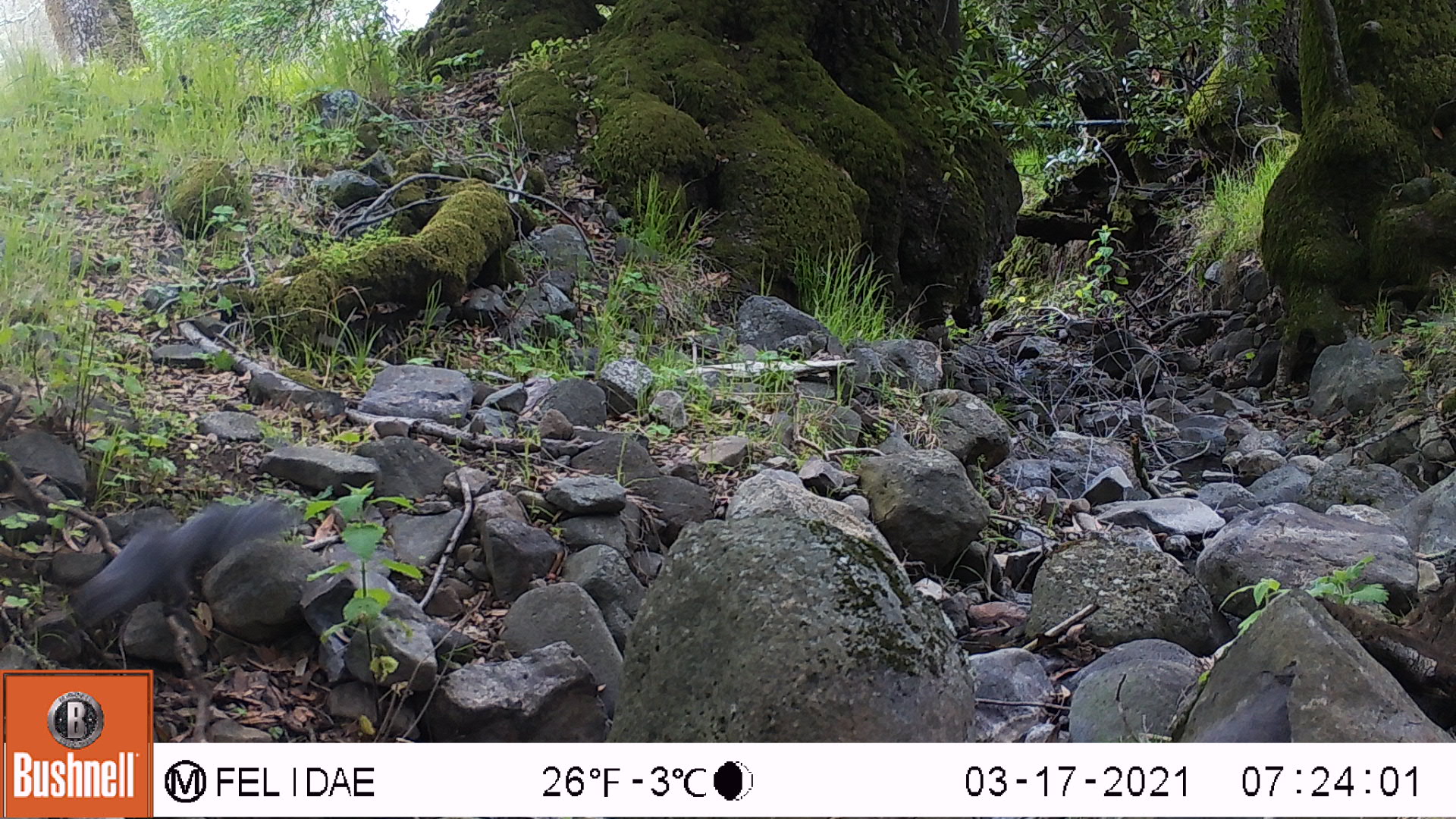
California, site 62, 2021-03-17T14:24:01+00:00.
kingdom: Animalia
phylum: Chordata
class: Mammalia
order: Rodentia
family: Sciuridae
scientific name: Sciuridae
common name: squirrel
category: unknown squirrel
Unknown squirrel (squirrel) (Sciuridae).